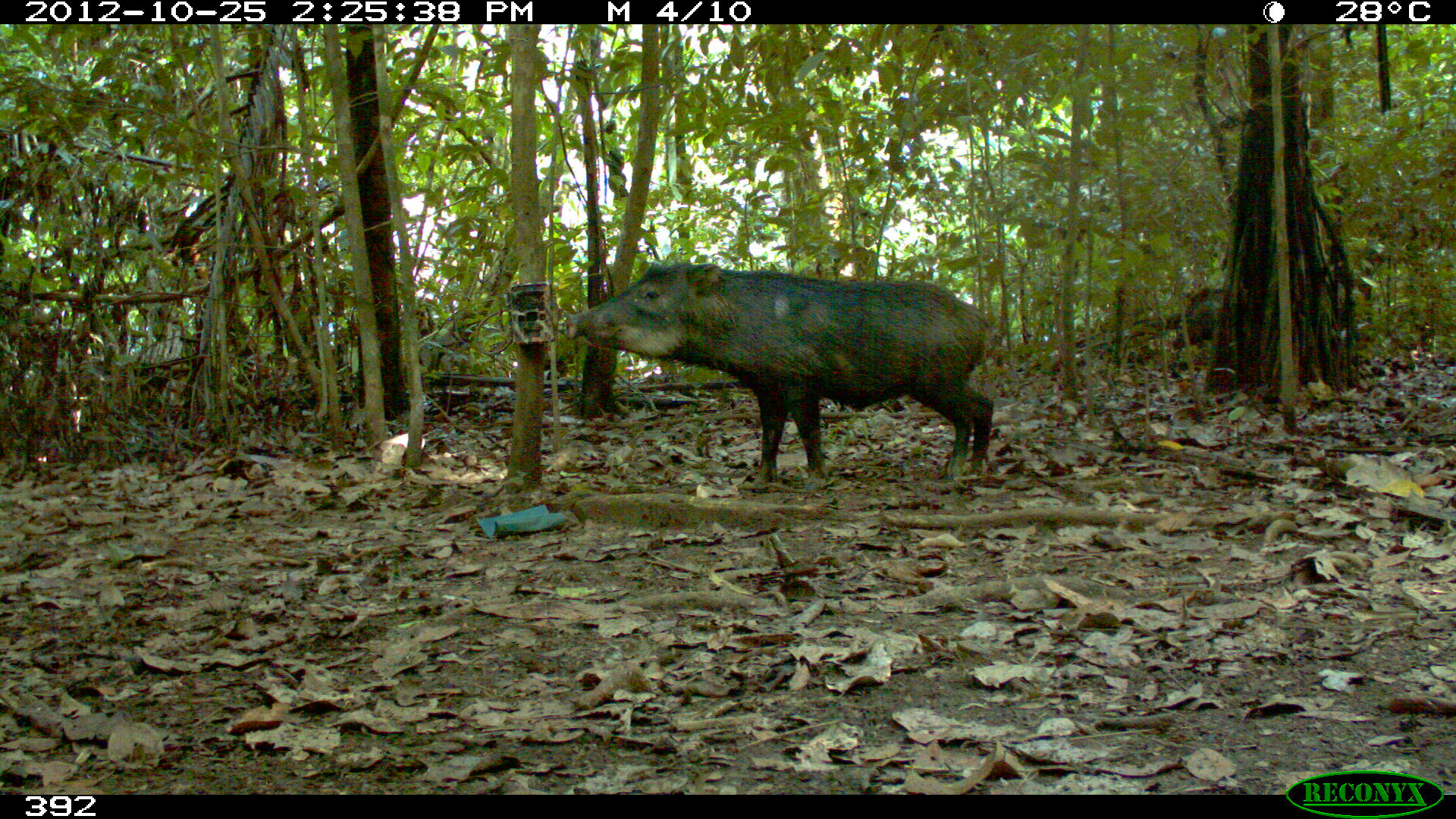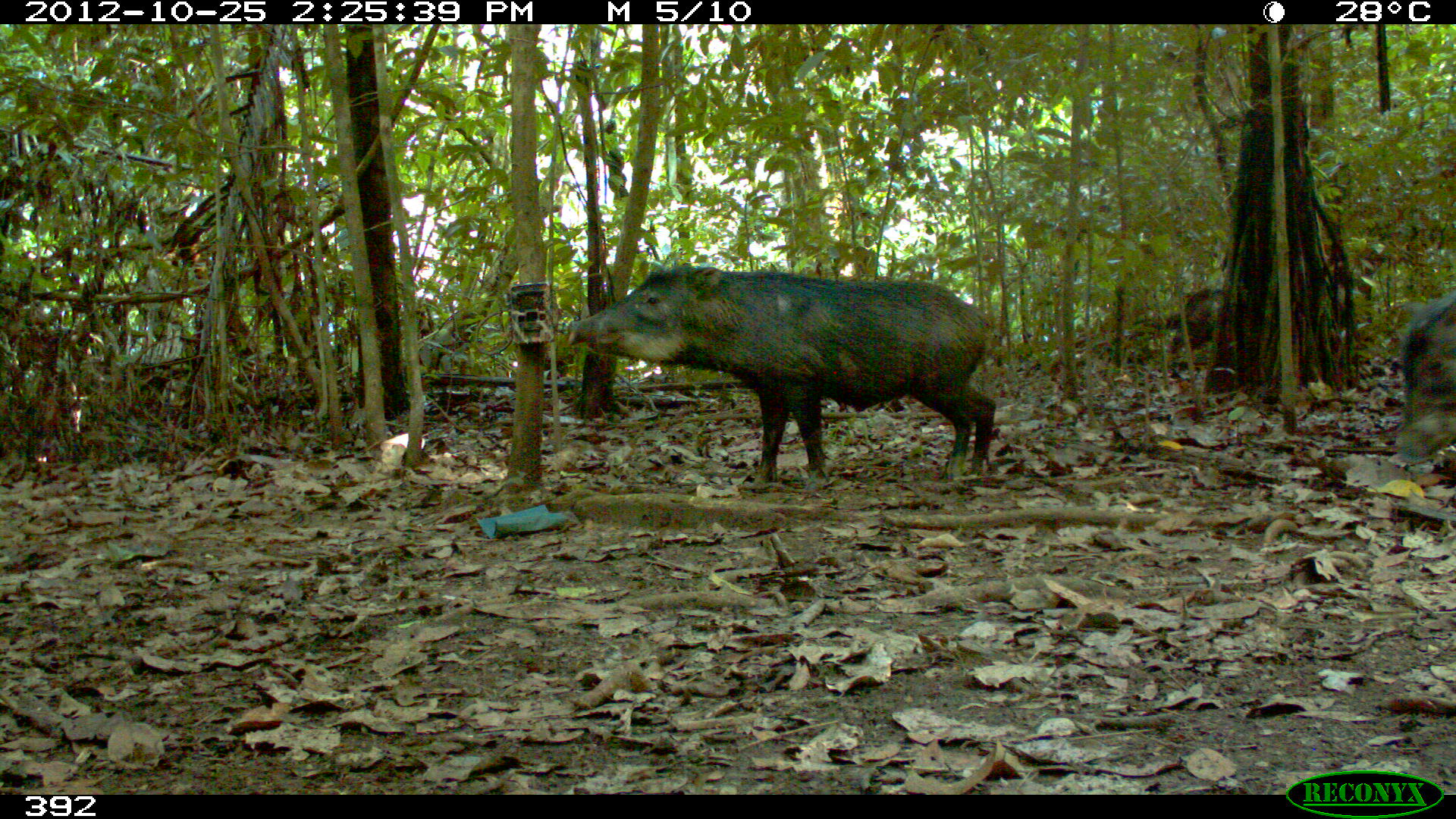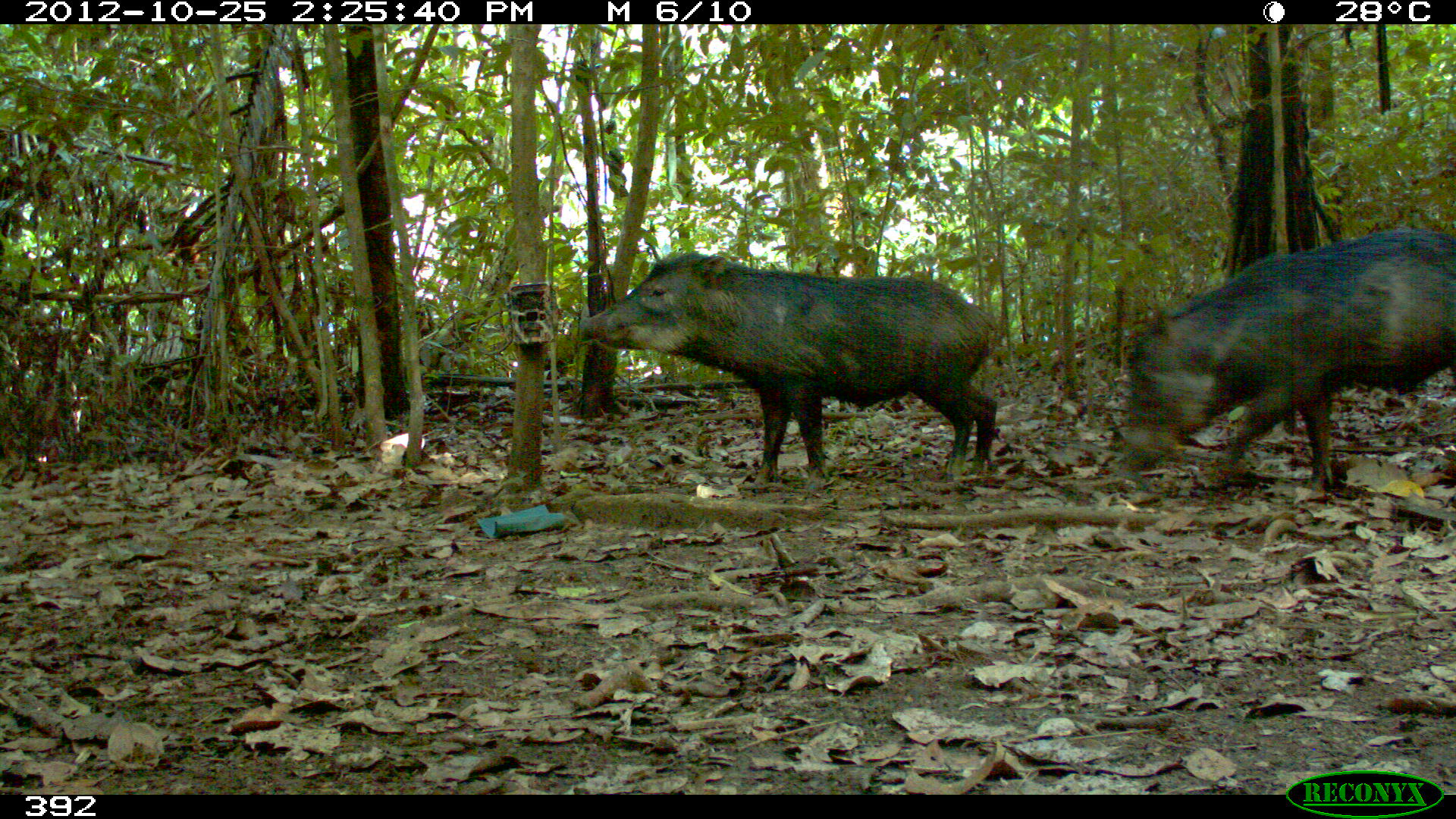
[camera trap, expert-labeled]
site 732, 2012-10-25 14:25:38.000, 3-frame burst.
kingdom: Animalia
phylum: Chordata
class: Mammalia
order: Artiodactyla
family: Tayassuidae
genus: Tayassu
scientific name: Tayassu pecari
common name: white-lipped peccary